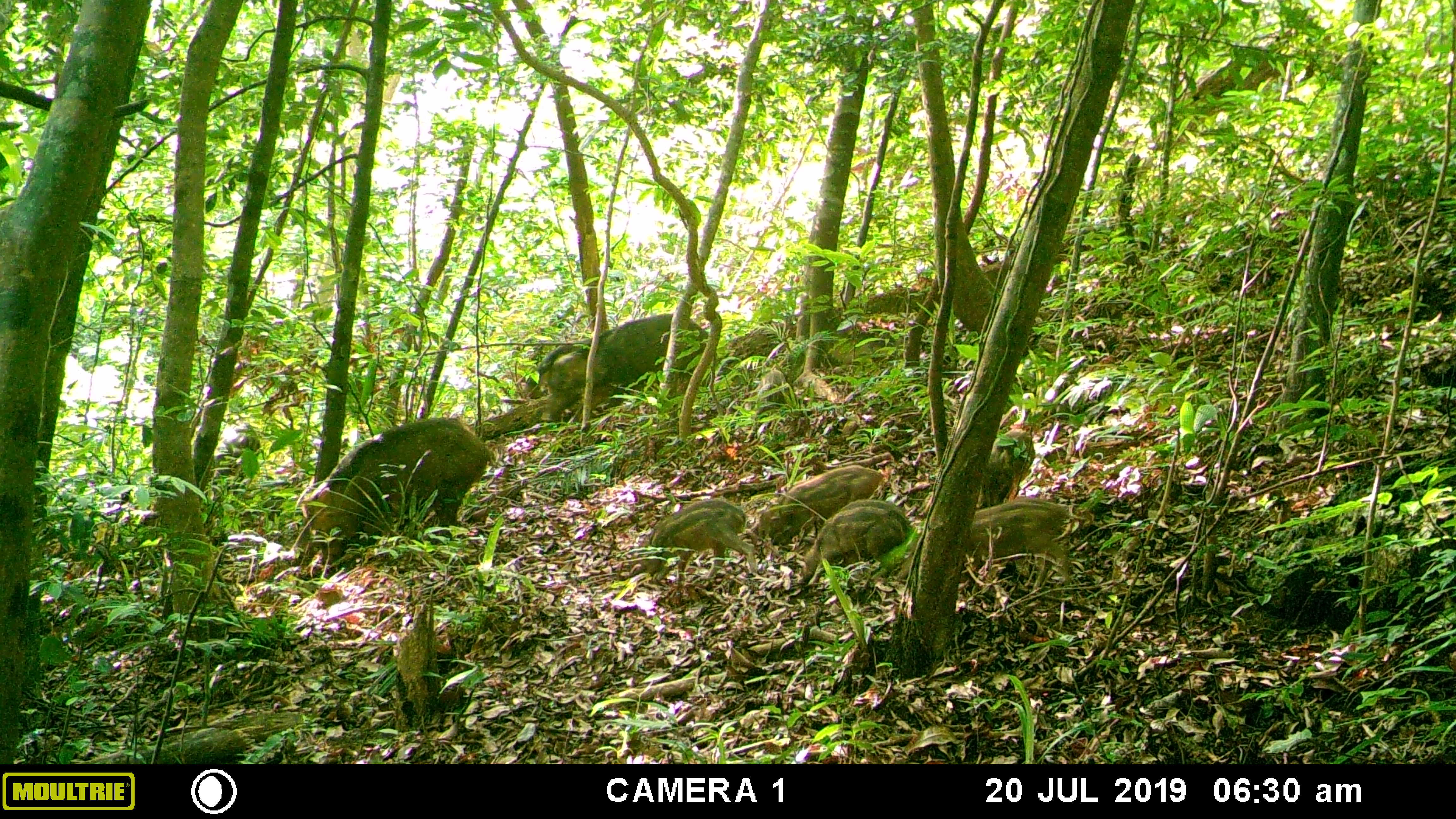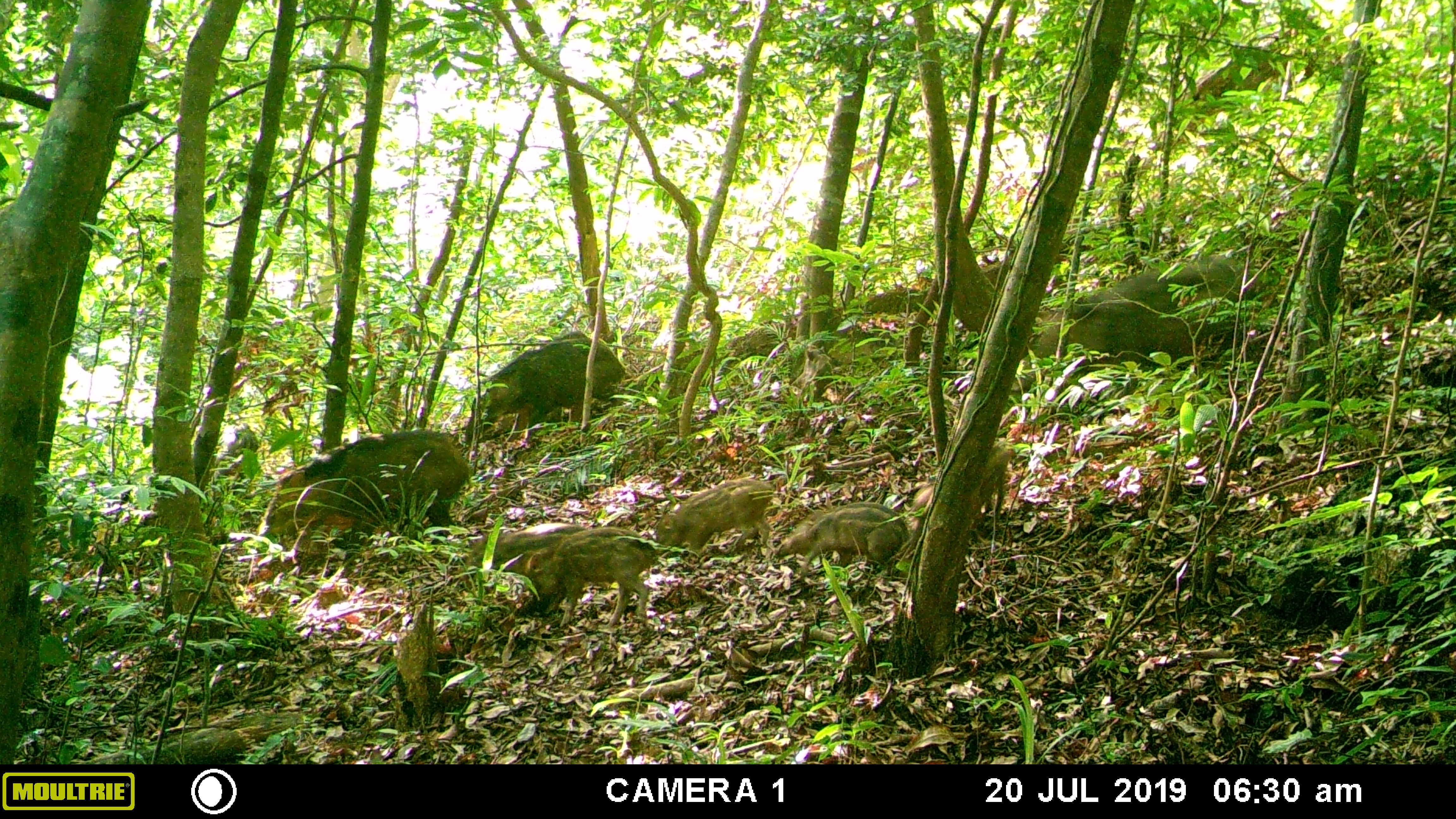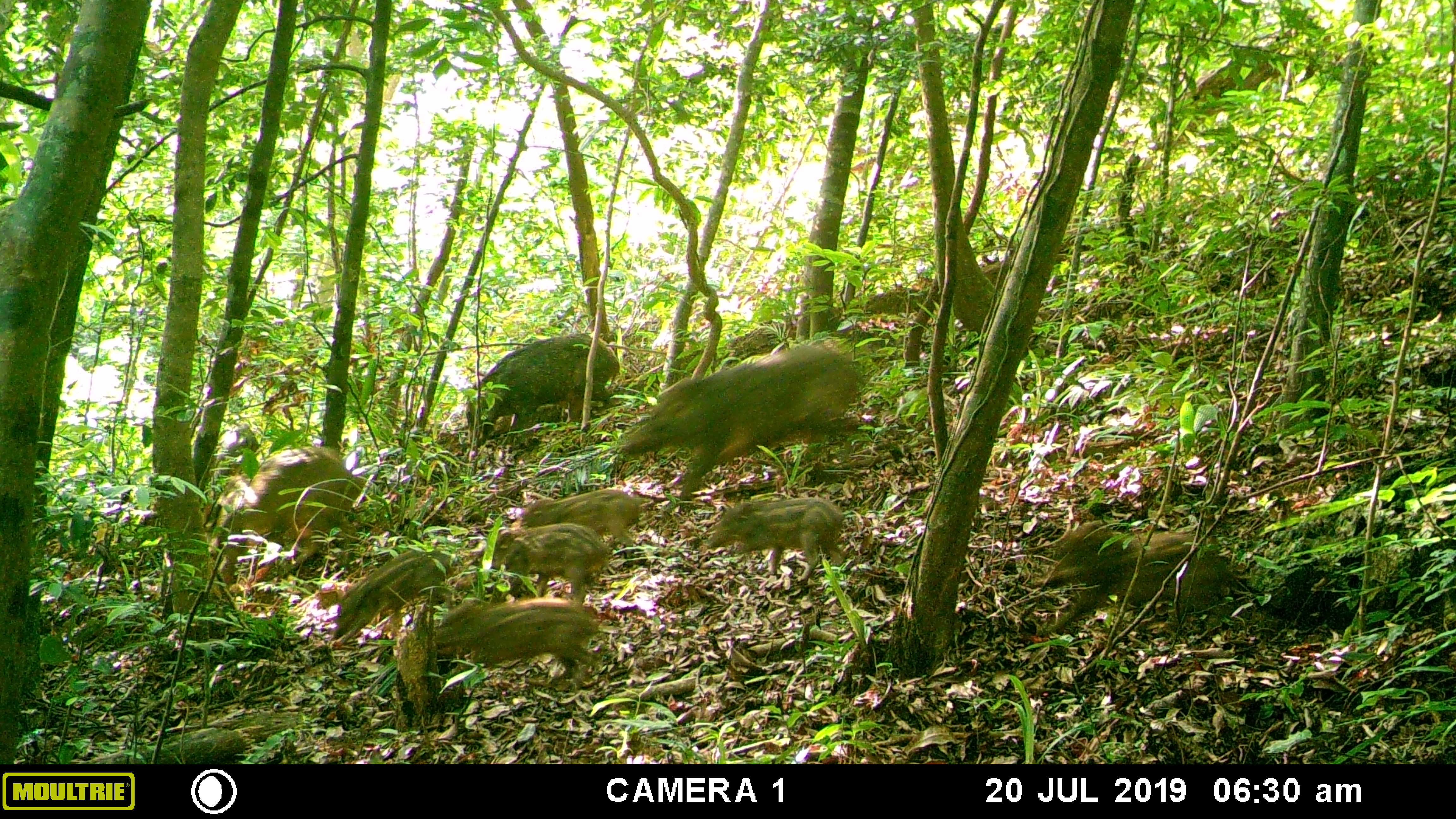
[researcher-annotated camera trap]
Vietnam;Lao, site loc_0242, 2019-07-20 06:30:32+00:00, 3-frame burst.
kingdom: Animalia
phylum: Chordata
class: Mammalia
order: Artiodactyla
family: Suidae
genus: Sus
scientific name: Sus scrofa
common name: eurasian wild pig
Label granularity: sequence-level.